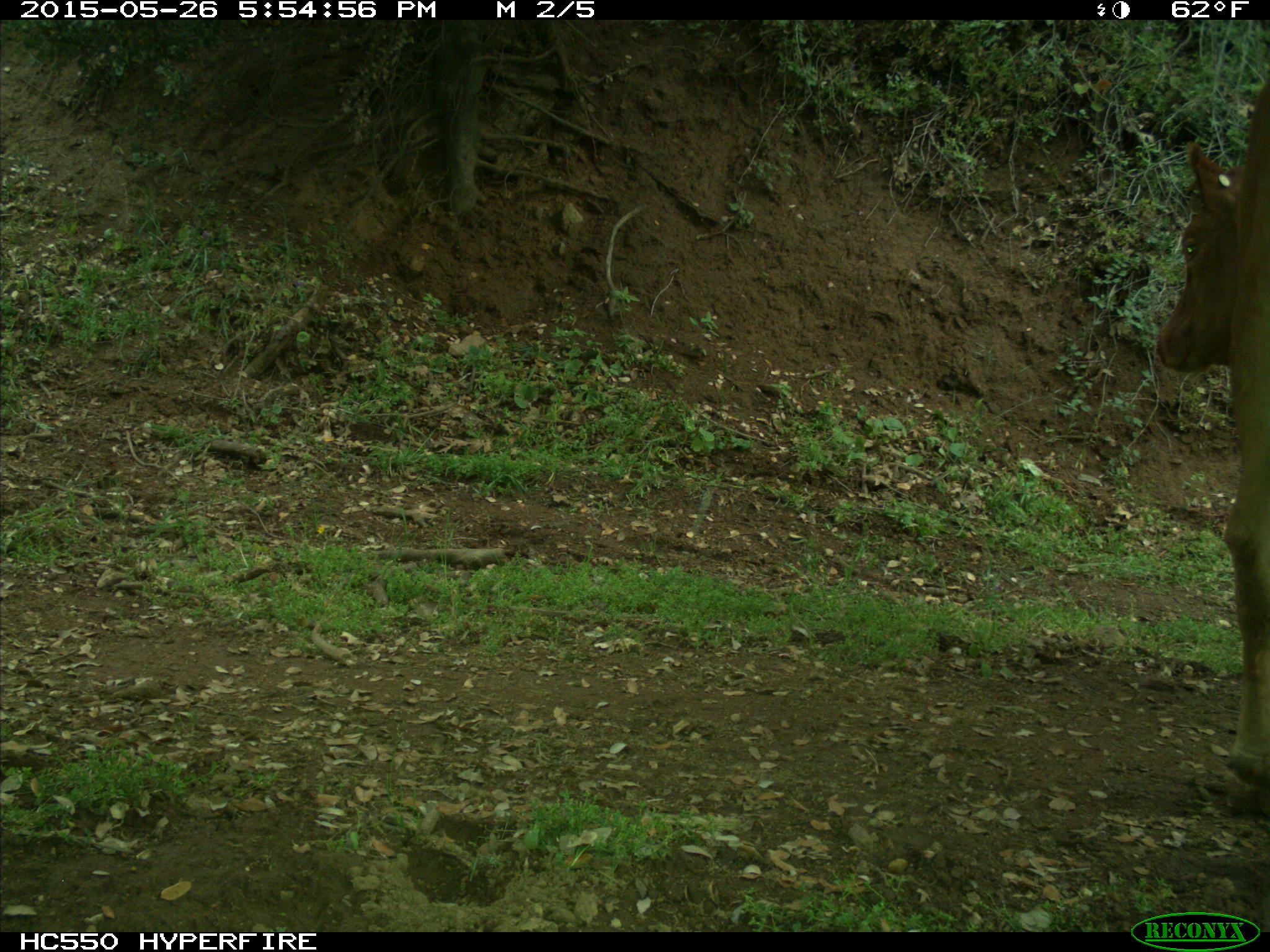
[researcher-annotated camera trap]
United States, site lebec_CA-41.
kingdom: Animalia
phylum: Chordata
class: Mammalia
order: Artiodactyla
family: Bovidae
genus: Bos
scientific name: Bos taurus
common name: domestic cow